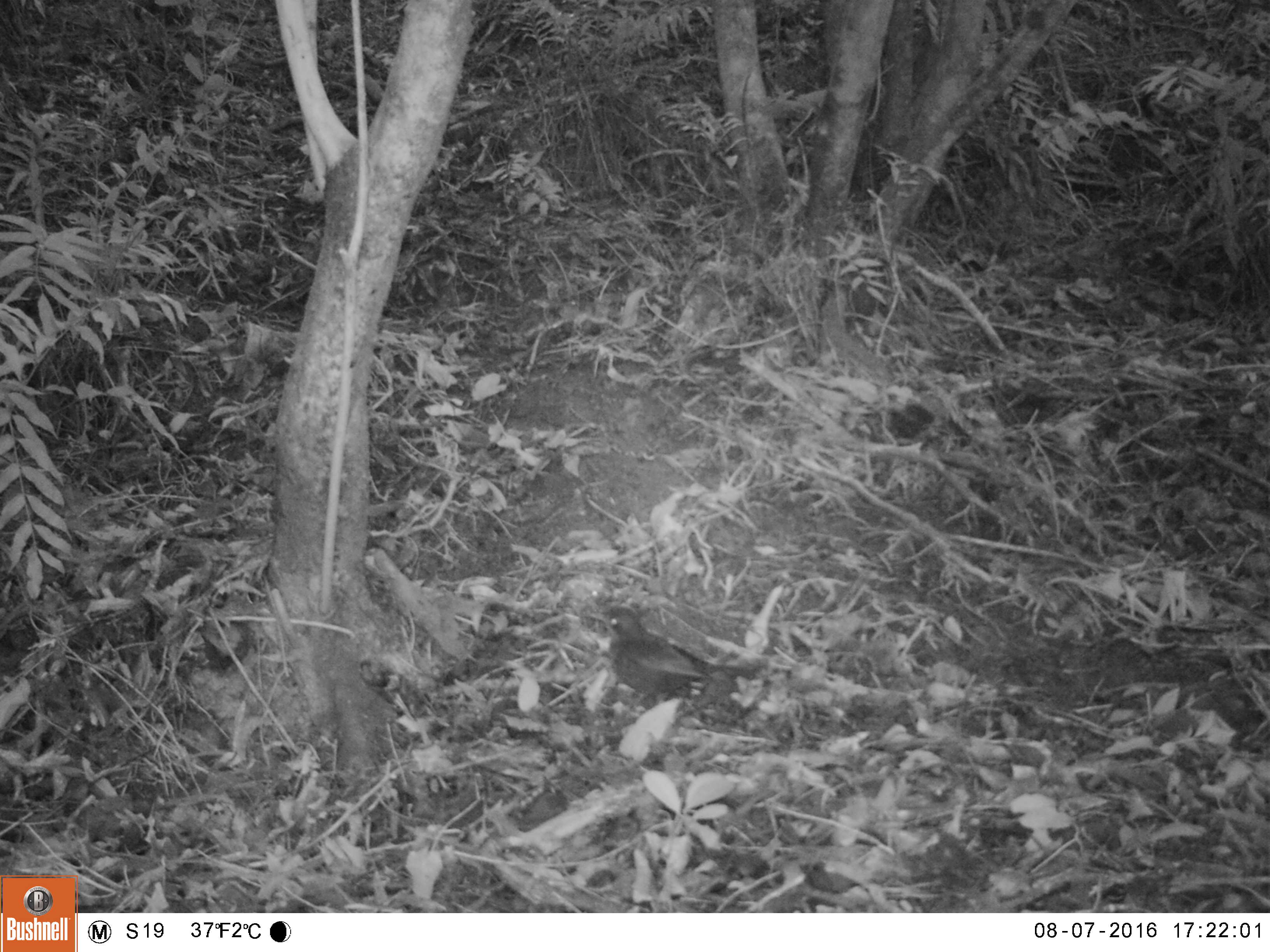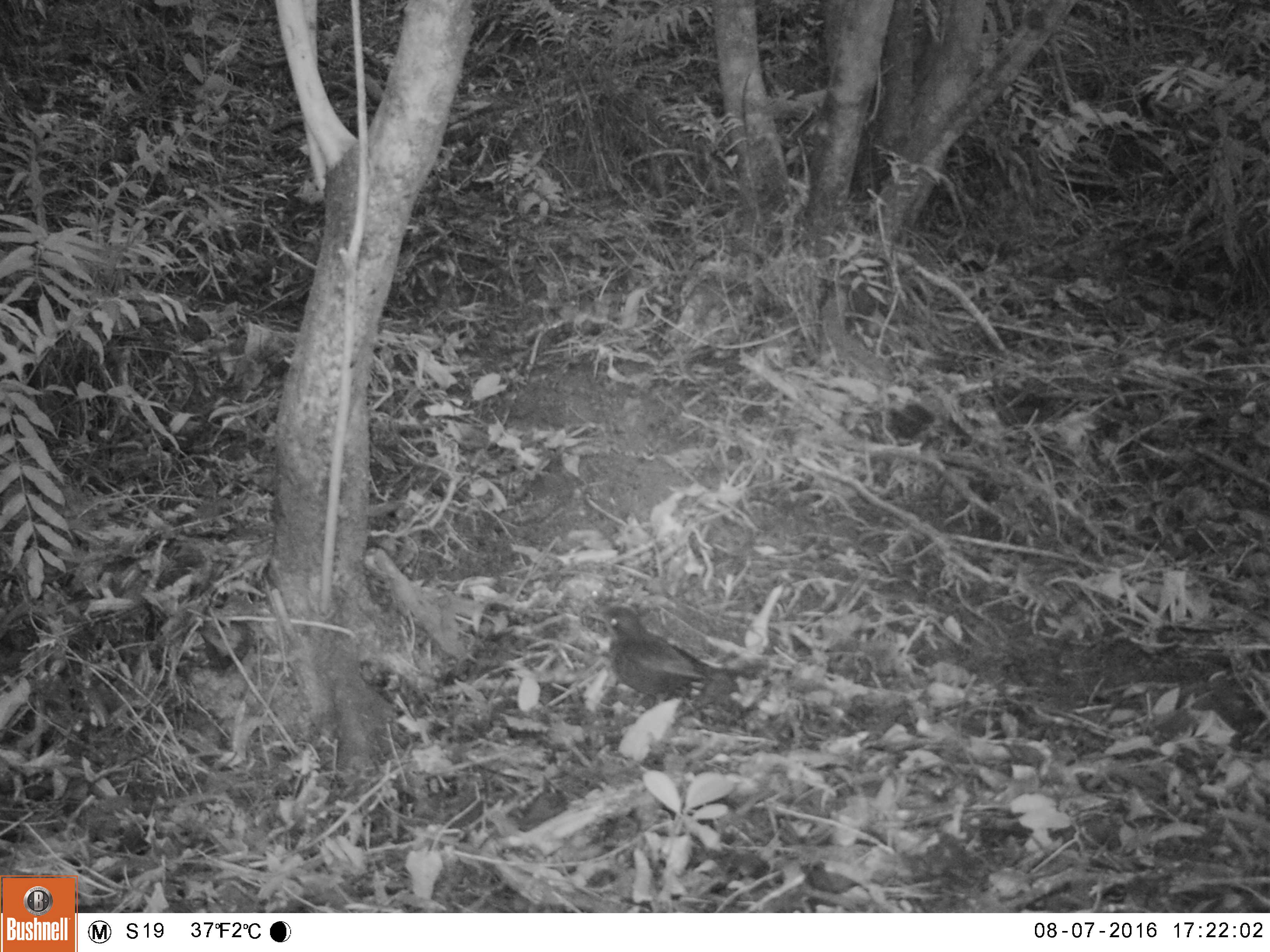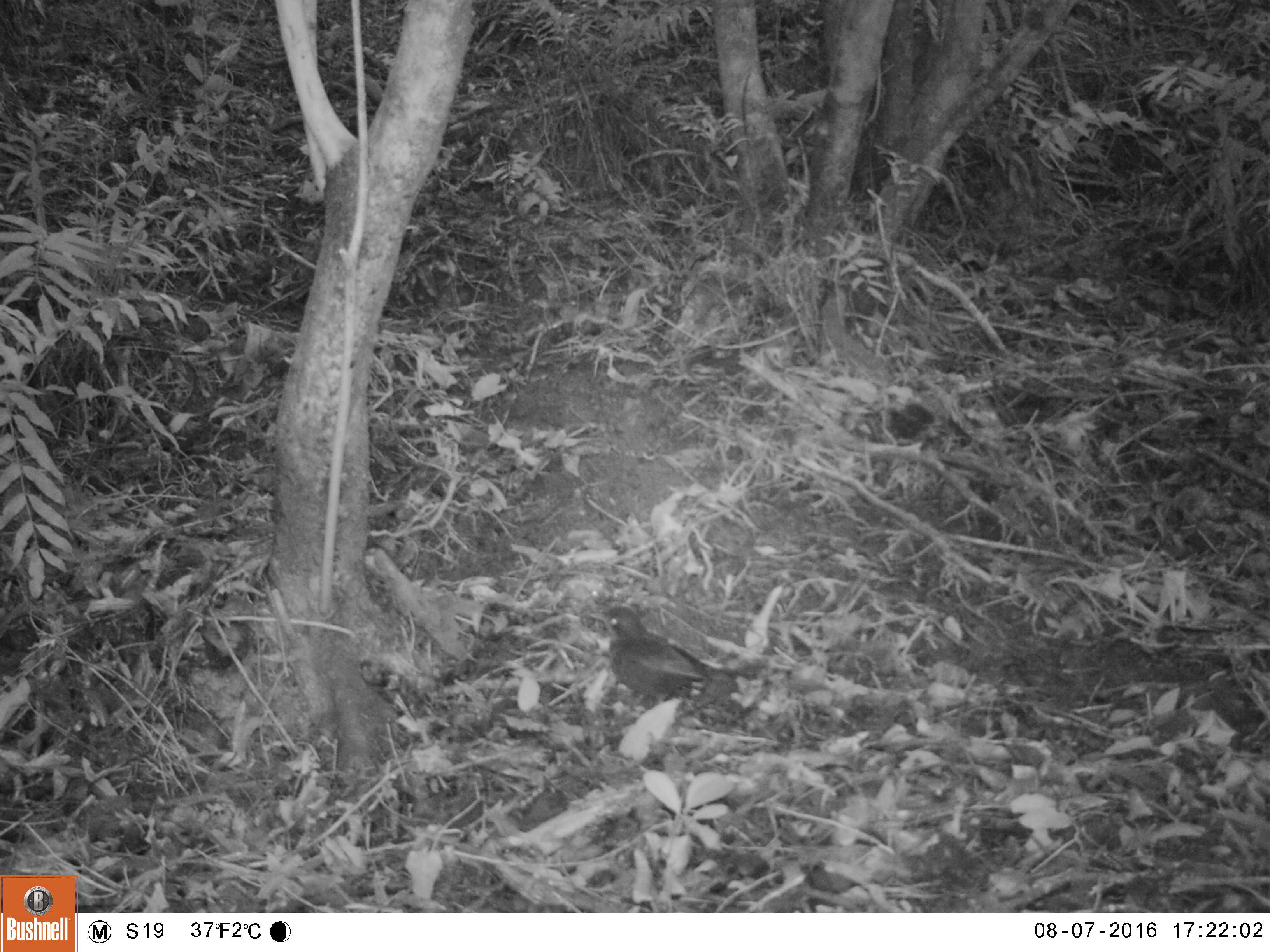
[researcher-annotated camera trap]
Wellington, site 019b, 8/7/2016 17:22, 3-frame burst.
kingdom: Animalia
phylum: Chordata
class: Aves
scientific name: Aves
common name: bird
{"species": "bird (Aves)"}